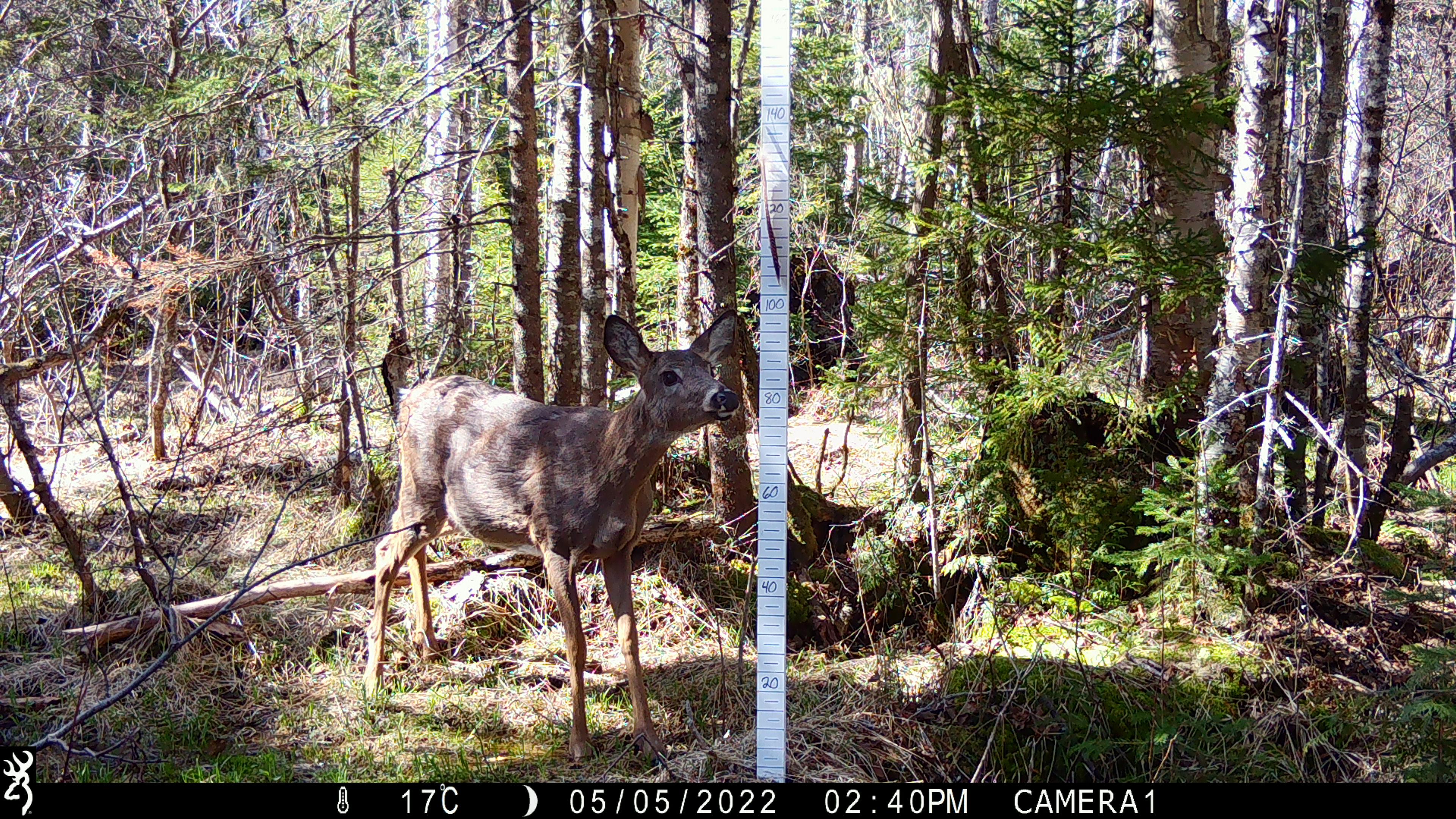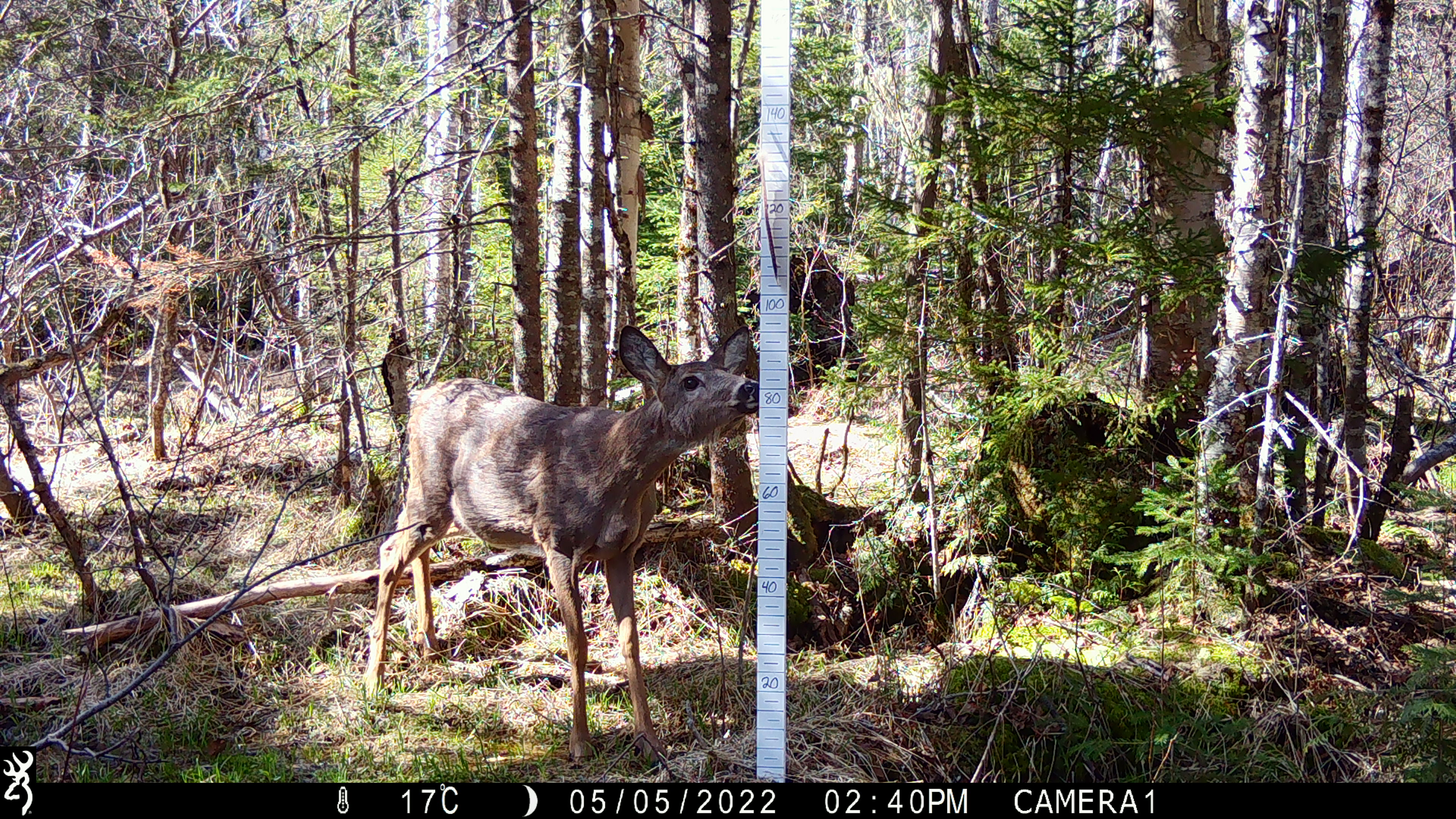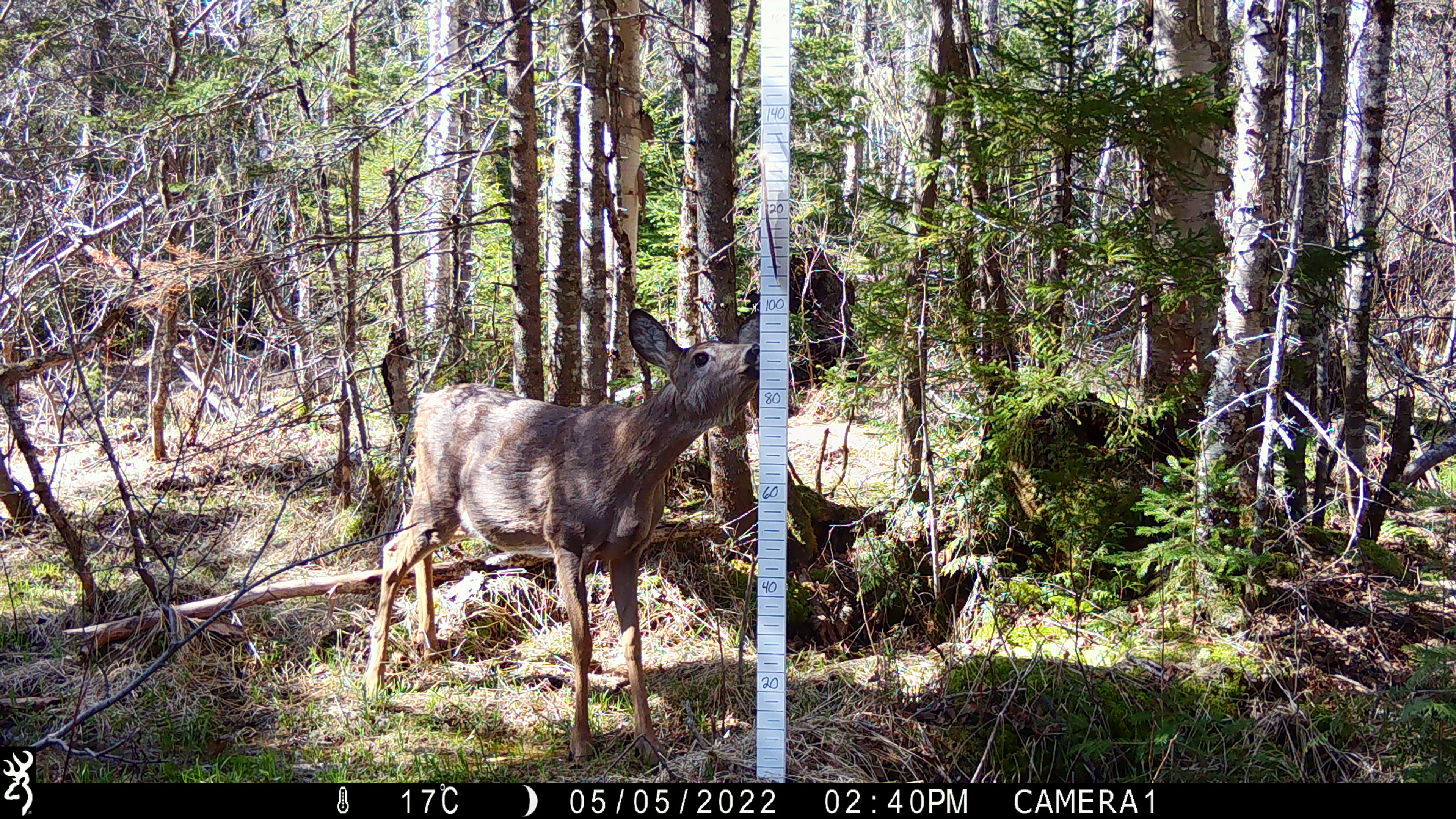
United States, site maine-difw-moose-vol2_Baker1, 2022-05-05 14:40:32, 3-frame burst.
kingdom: Animalia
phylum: Chordata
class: Mammalia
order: Artiodactyla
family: Cervidae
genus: Odocoileus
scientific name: Odocoileus virginianus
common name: white-tailed deer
White-tailed deer (Odocoileus virginianus).